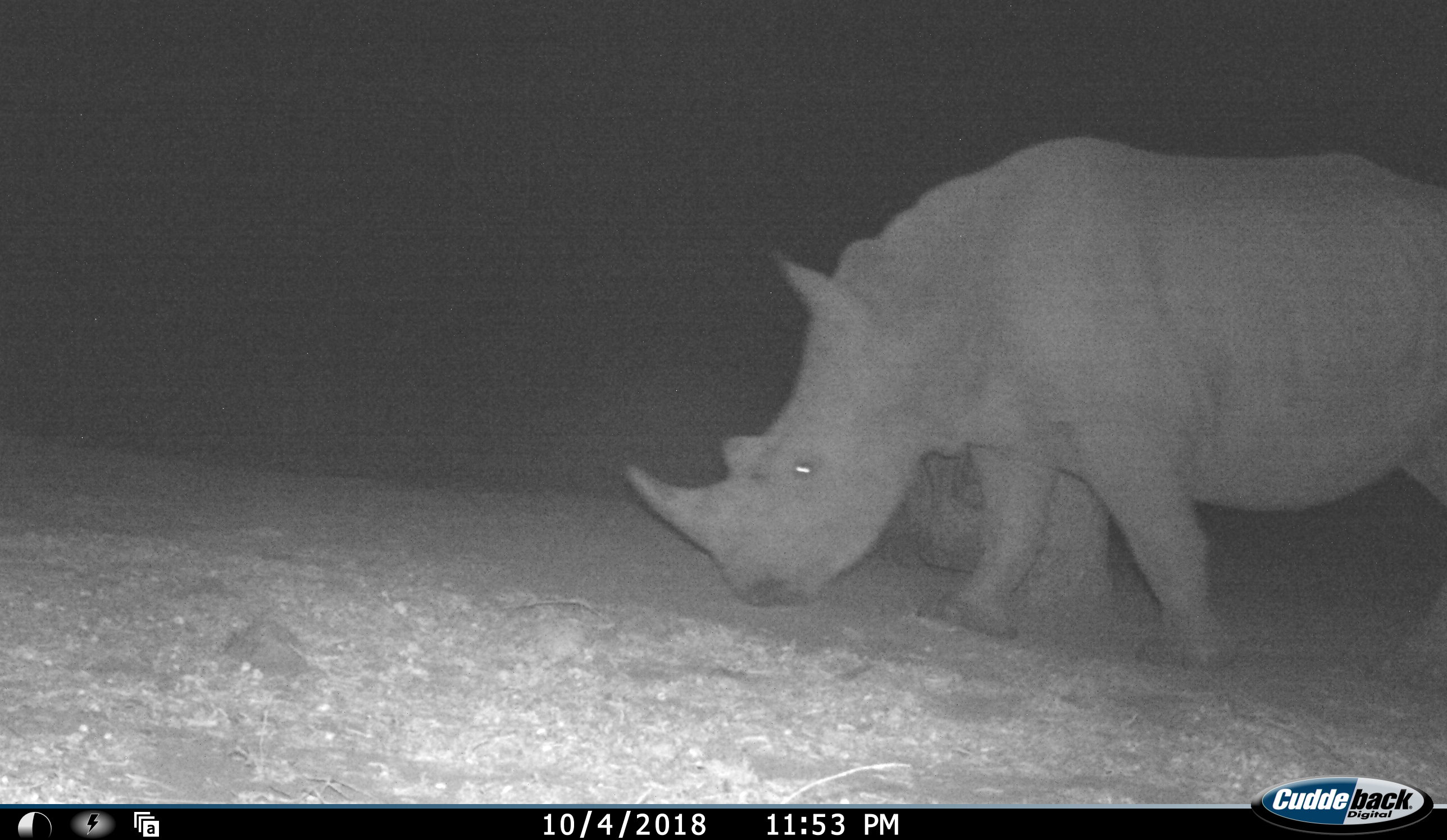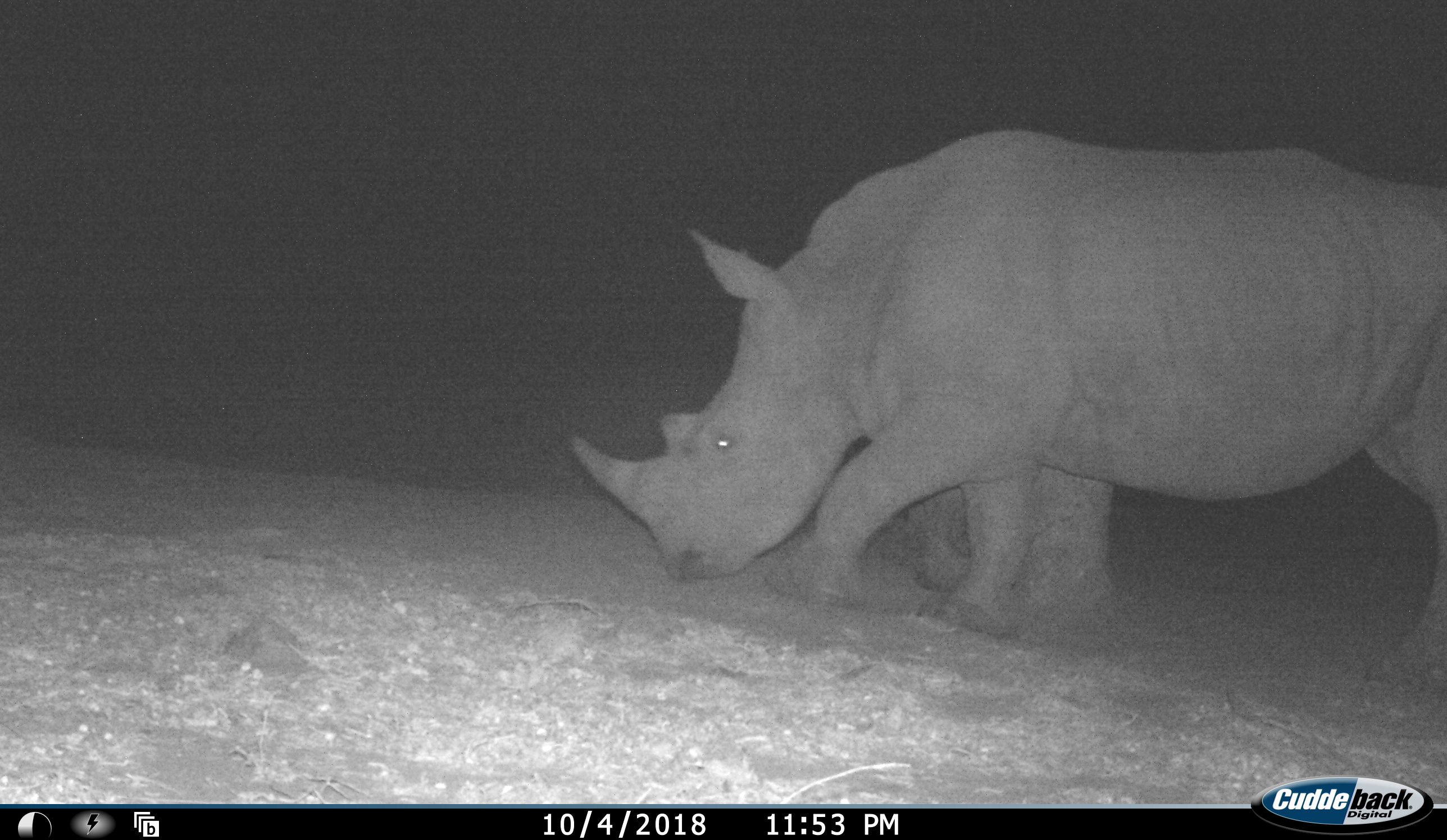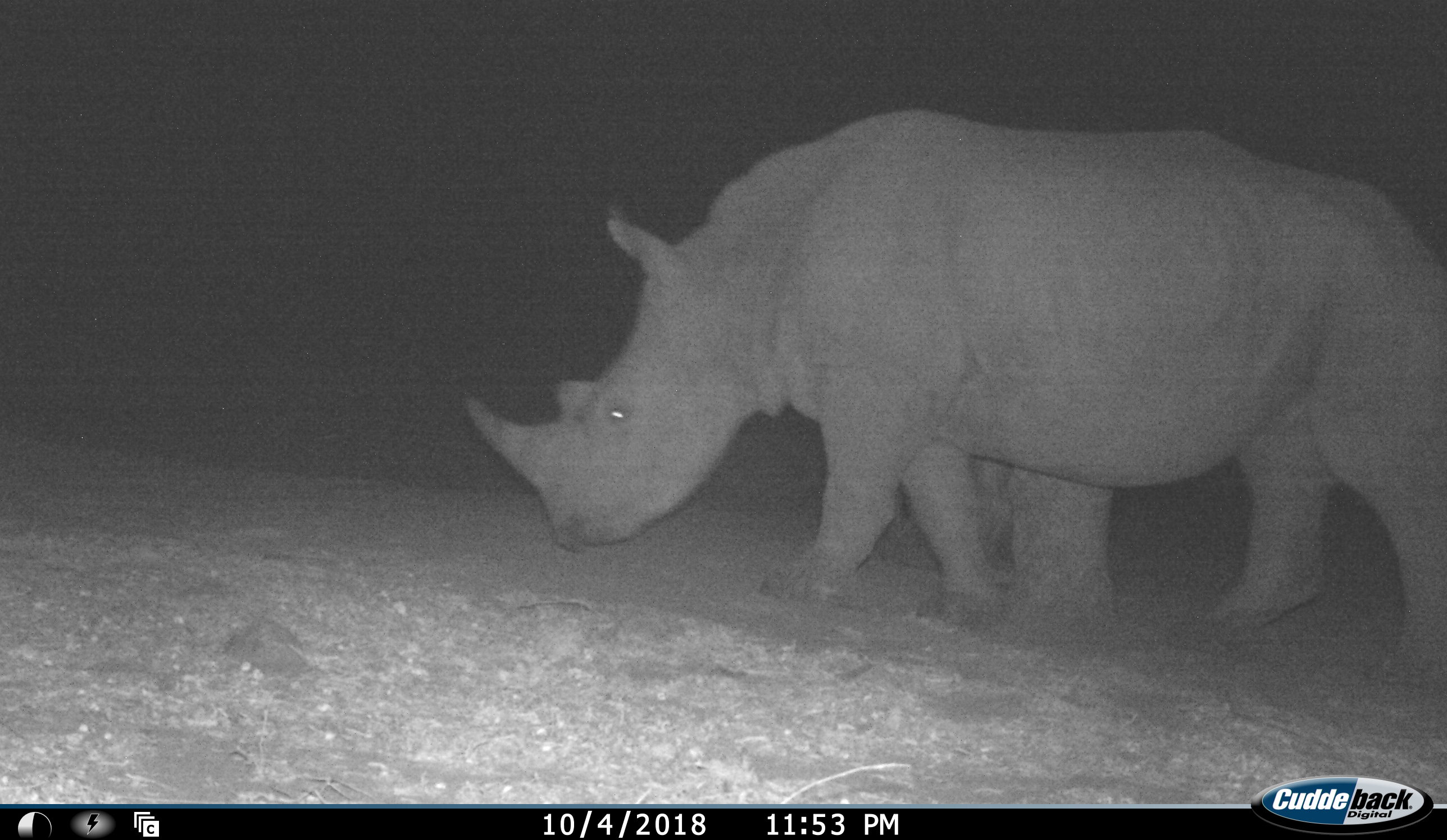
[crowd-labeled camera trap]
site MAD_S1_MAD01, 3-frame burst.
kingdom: Animalia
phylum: Chordata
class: Mammalia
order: Perissodactyla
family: Rhinocerotidae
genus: Diceros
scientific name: Diceros bicornis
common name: black rhinoceros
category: rhinocerosblack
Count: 1.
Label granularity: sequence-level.